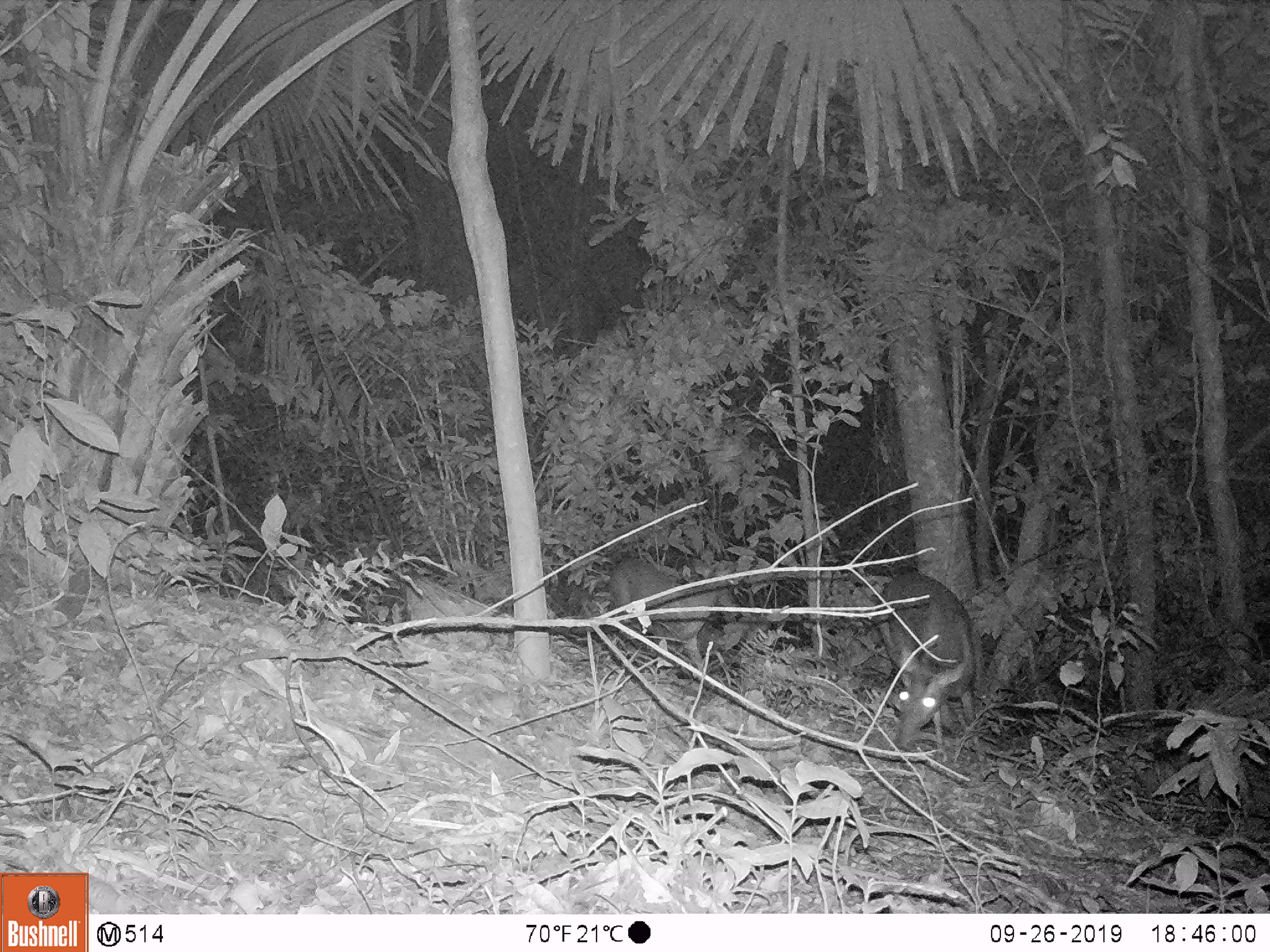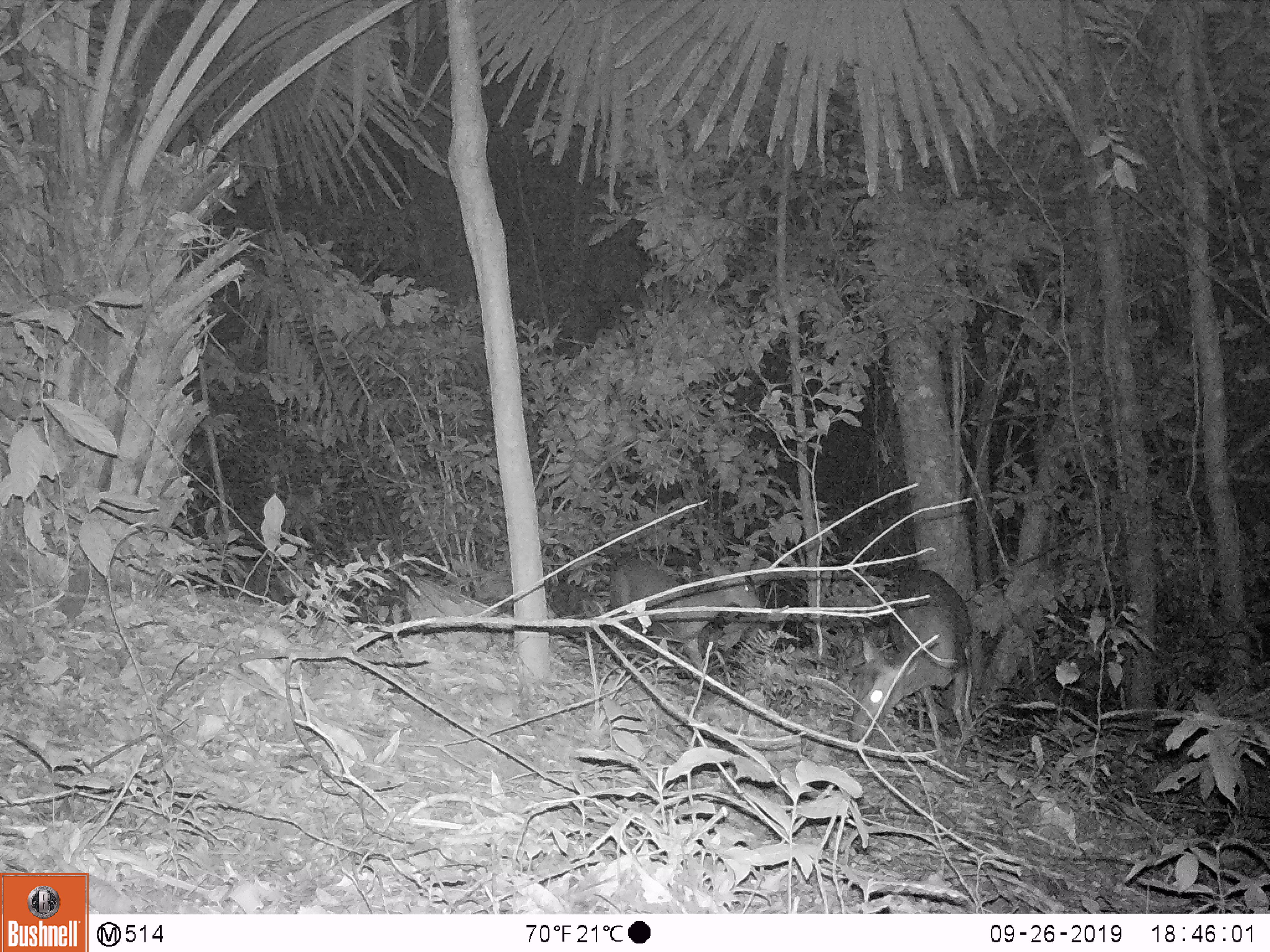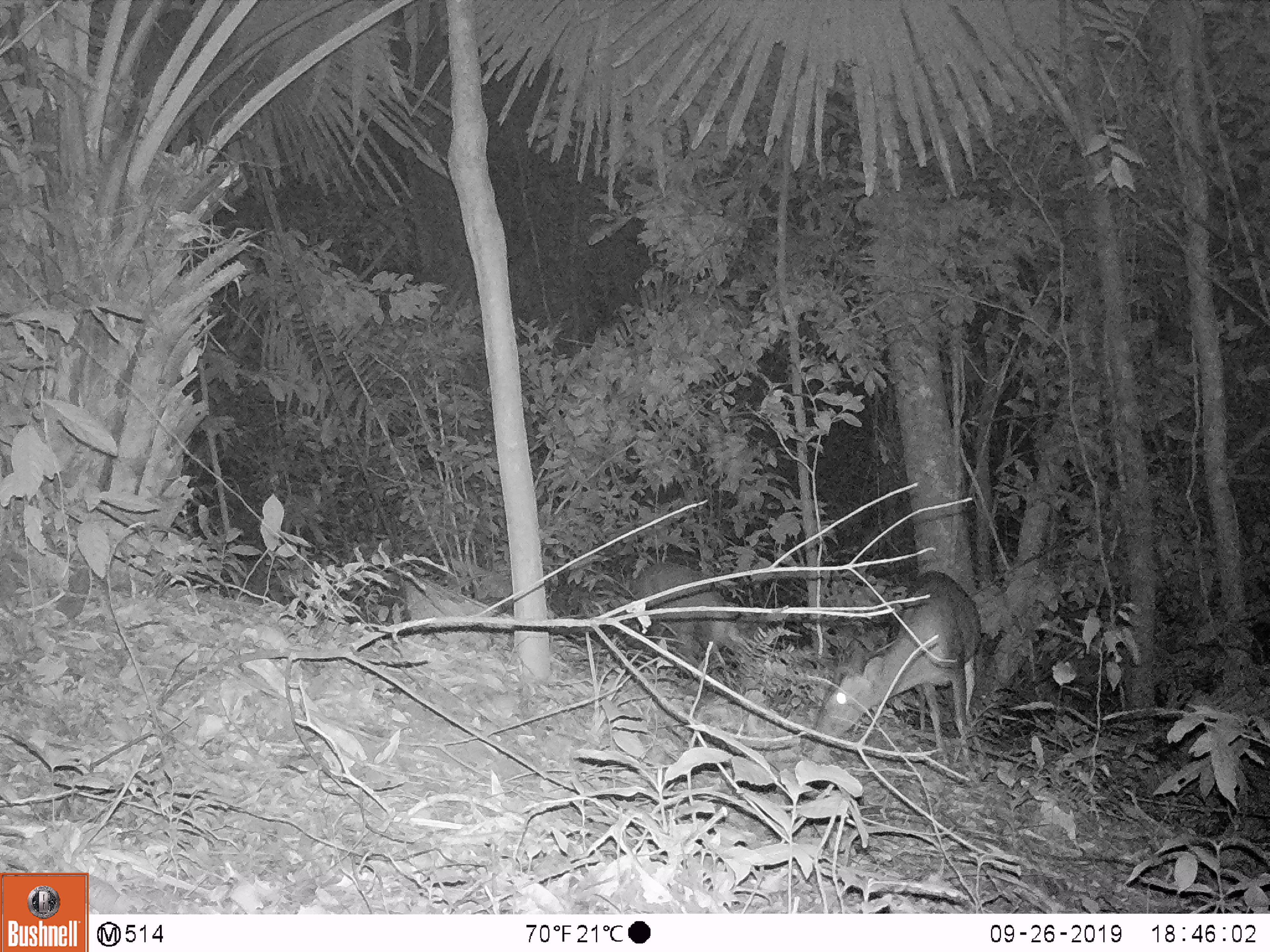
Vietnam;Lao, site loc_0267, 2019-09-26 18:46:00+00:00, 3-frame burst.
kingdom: Animalia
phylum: Chordata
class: Mammalia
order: Artiodactyla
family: Cervidae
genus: Muntiacus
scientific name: Muntiacus rooseveltorum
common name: roosevelt's muntjac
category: roosevelts muntjac group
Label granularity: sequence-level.